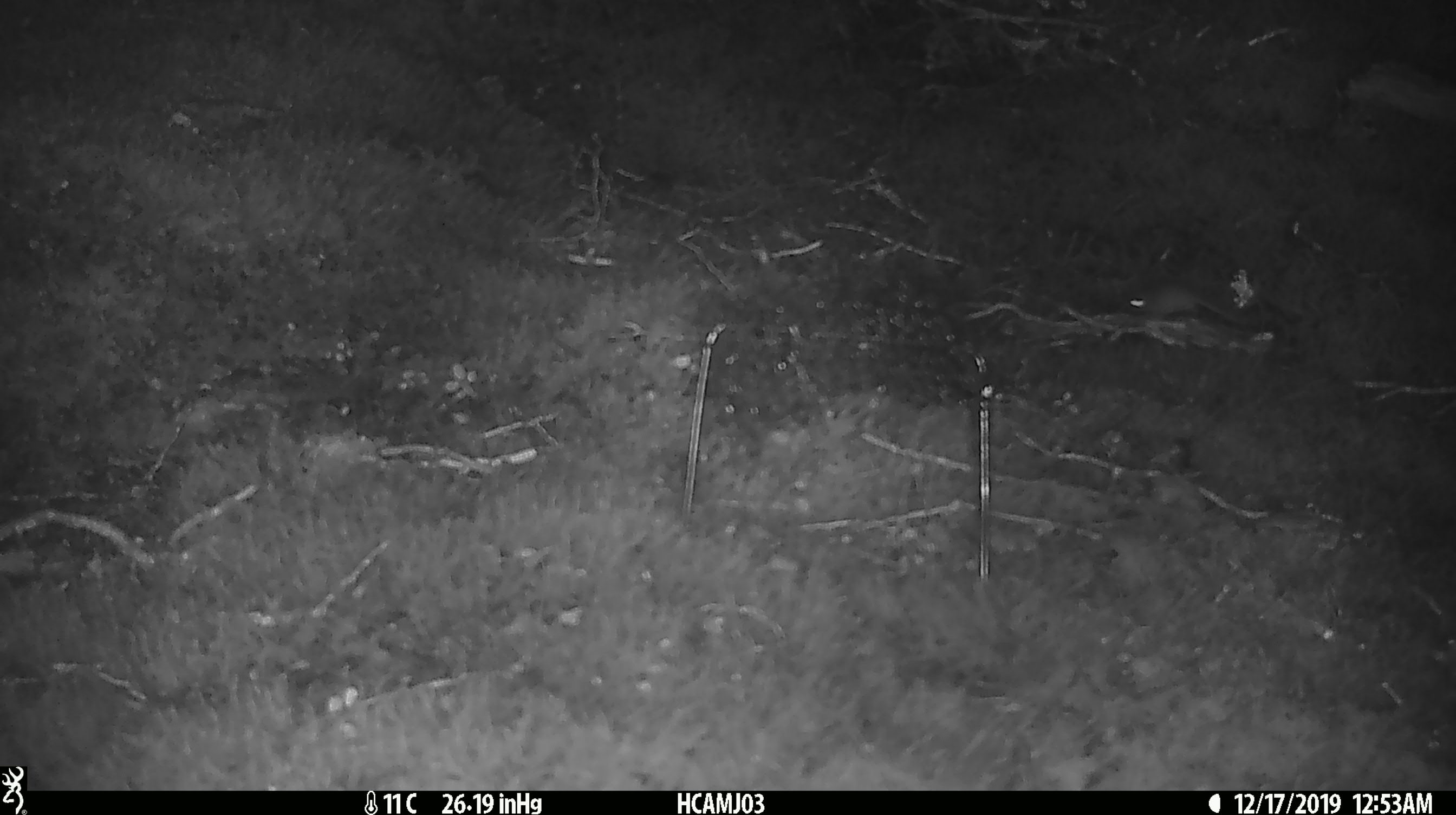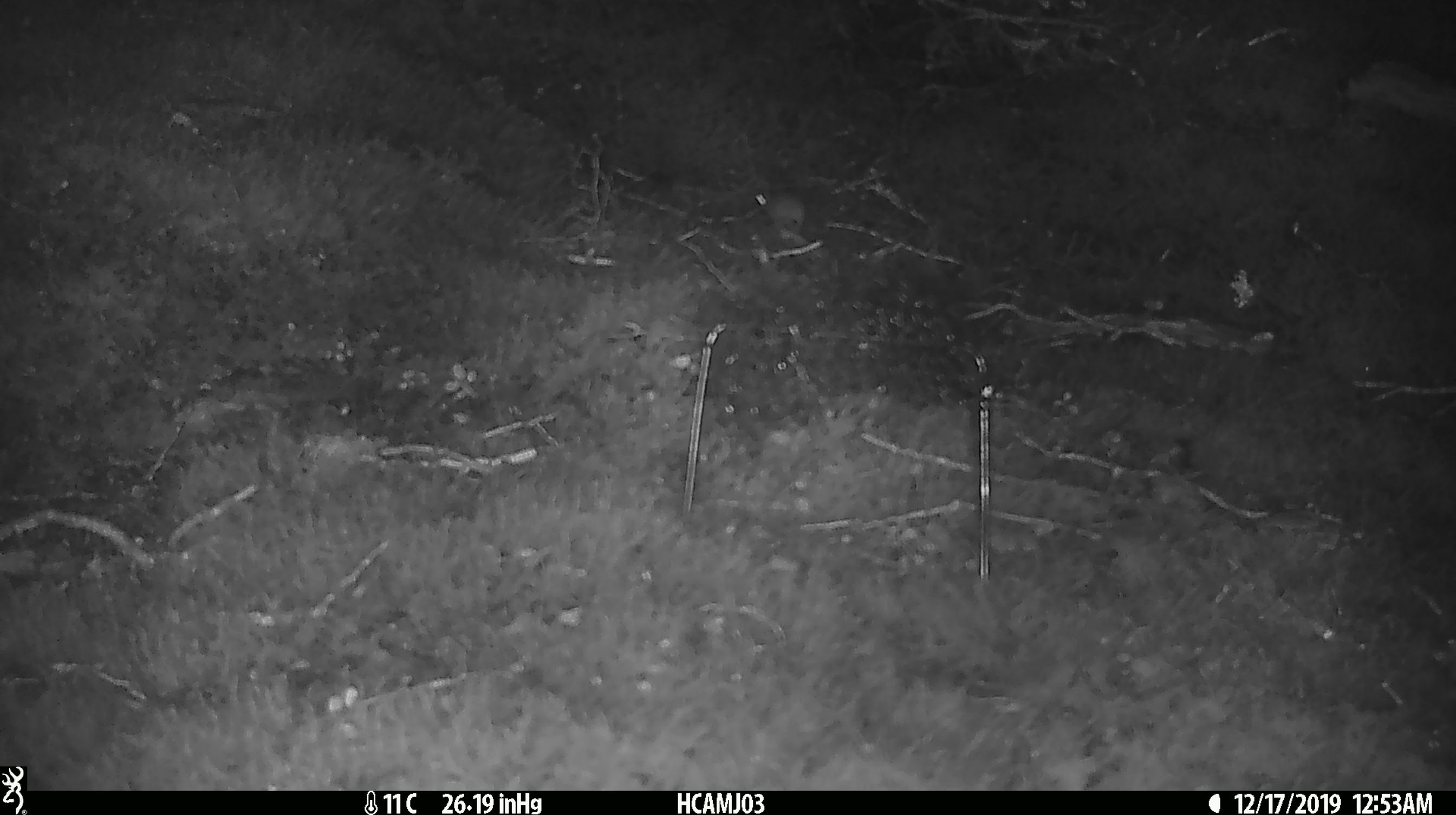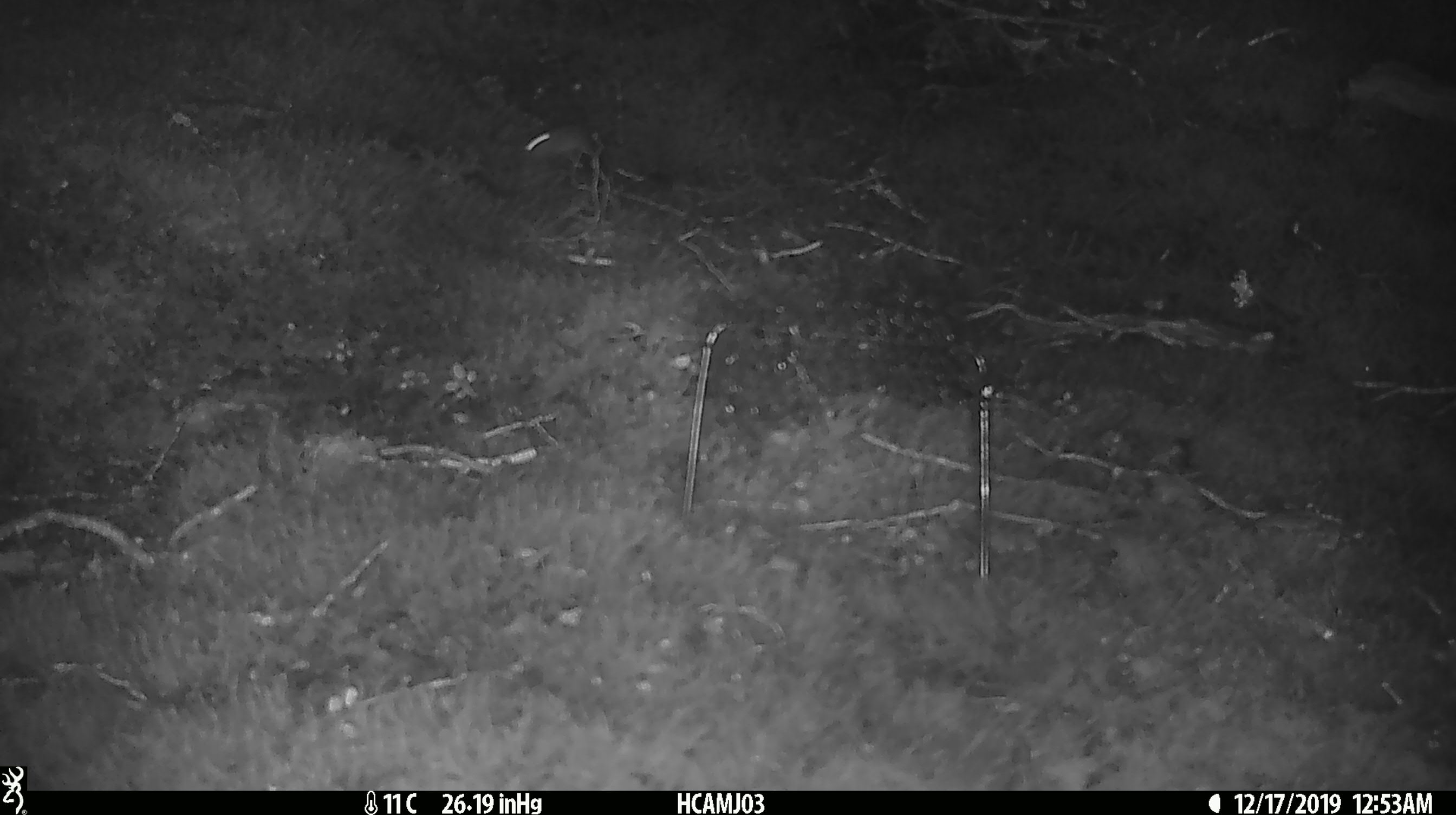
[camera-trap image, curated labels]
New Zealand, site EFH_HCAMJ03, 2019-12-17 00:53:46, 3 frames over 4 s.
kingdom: Animalia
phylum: Chordata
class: Mammalia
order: Rodentia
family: Muridae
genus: Mus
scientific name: Mus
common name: mouse